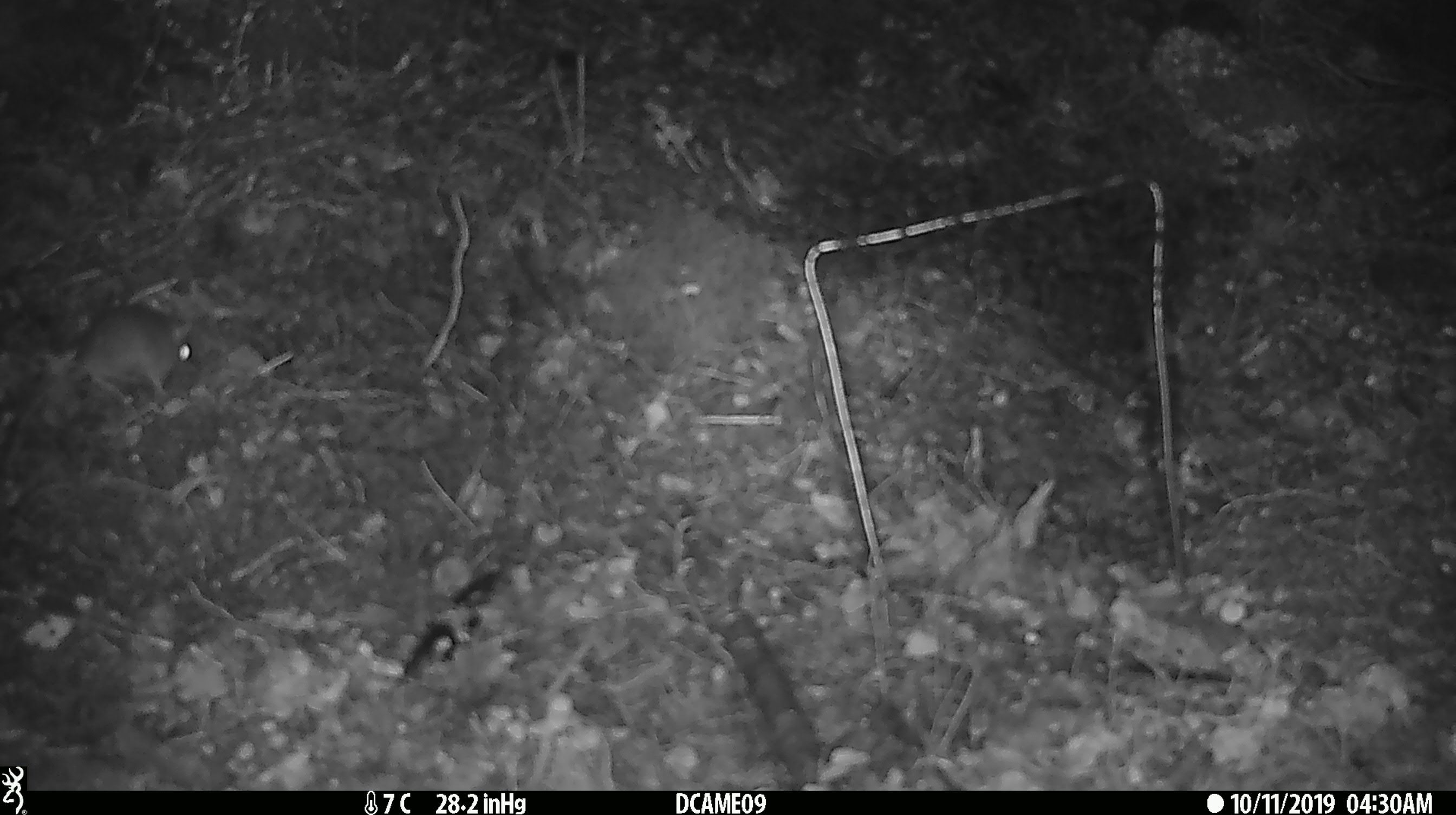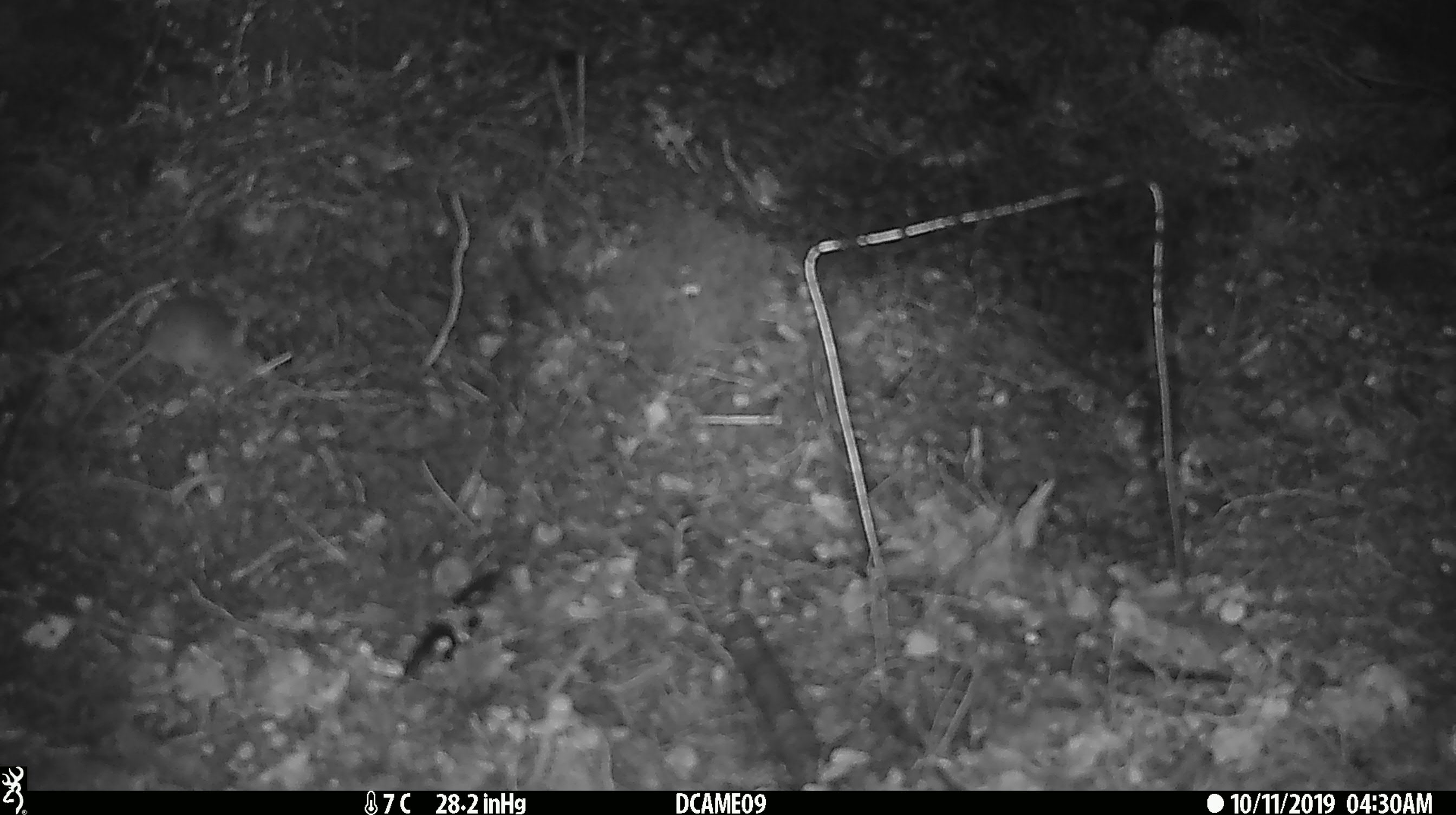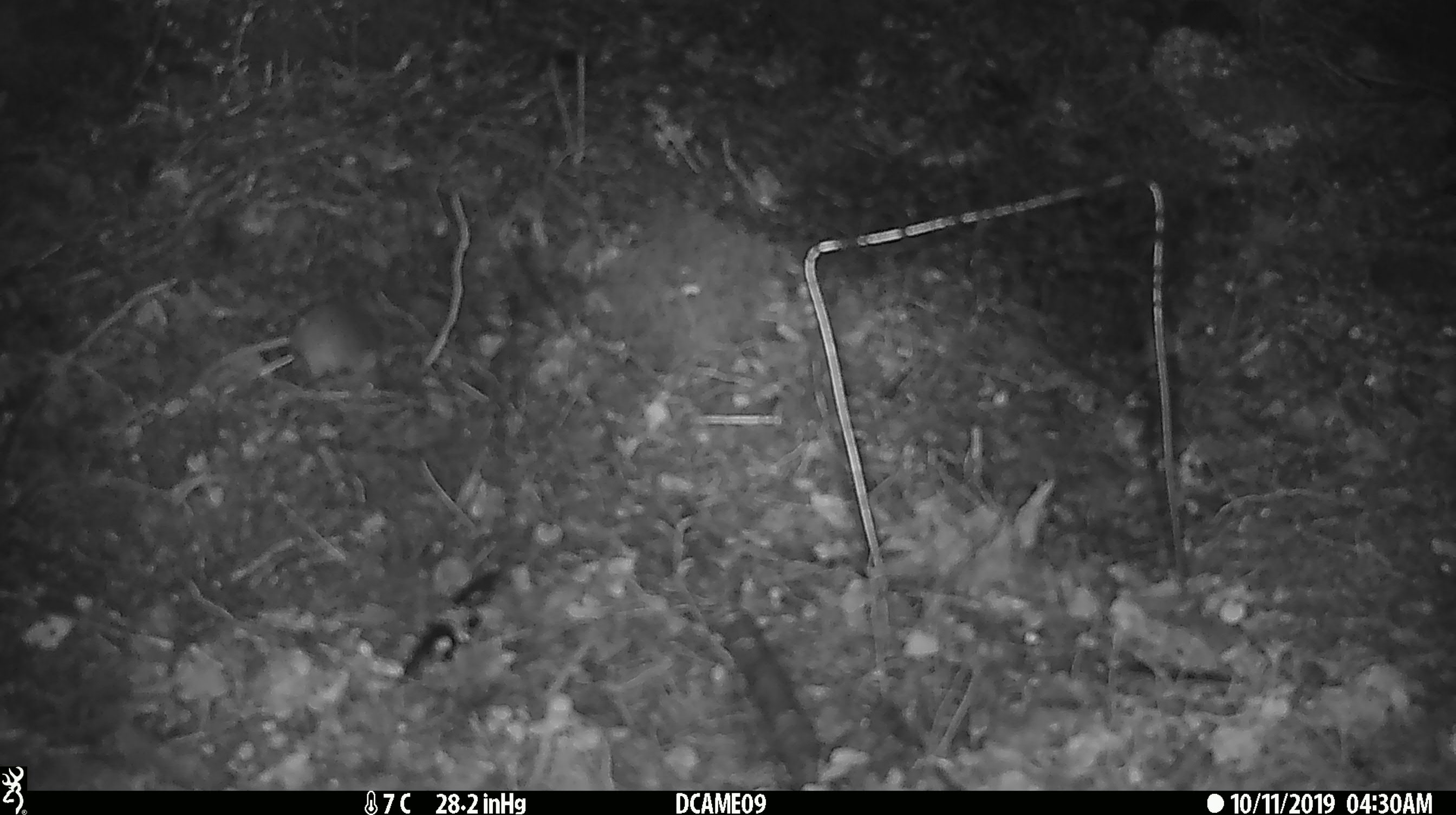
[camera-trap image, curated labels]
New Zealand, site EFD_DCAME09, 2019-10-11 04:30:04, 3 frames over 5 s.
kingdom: Animalia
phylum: Chordata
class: Mammalia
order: Rodentia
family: Muridae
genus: Mus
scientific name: Mus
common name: mouse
Mouse (Mus).